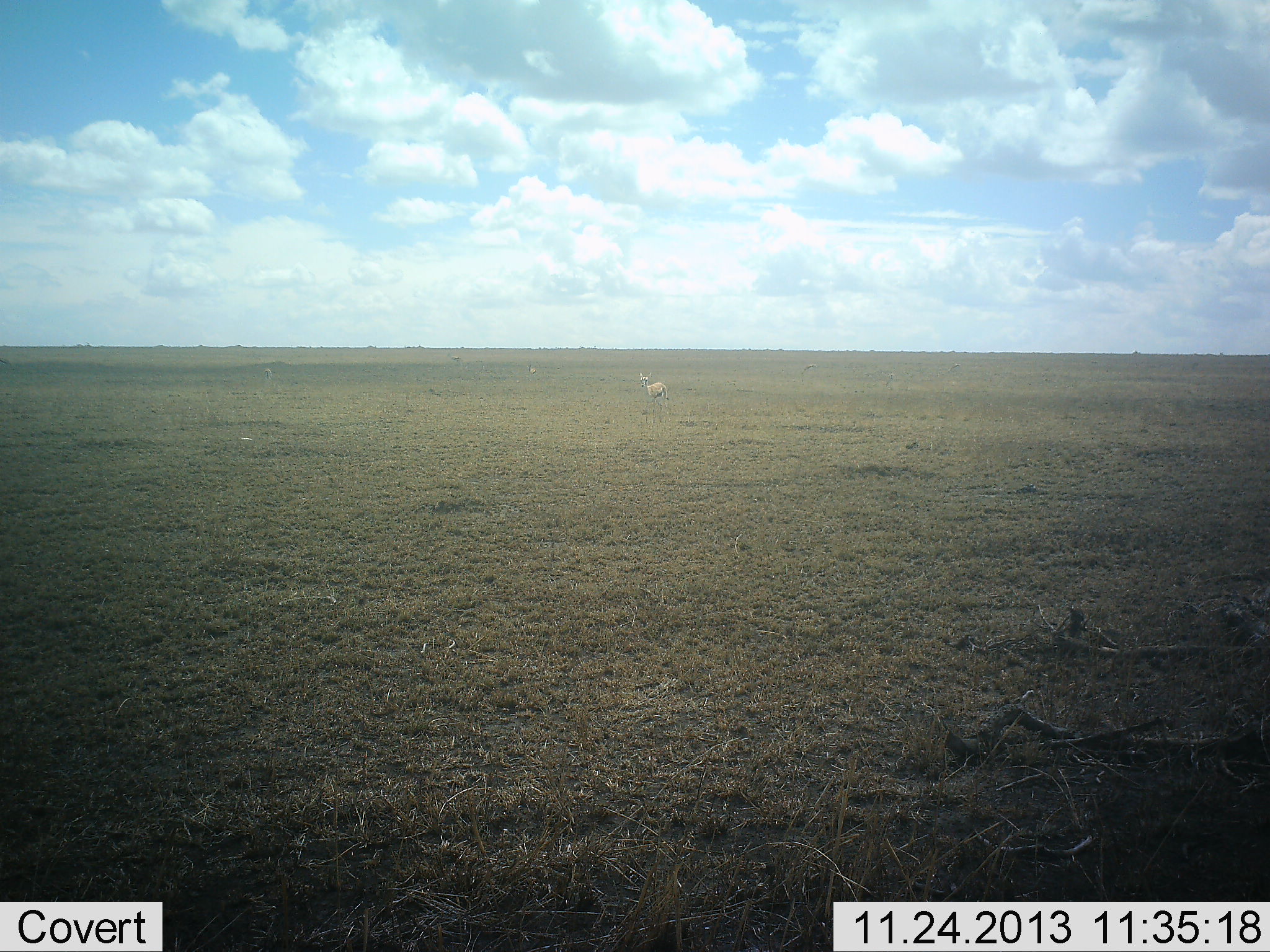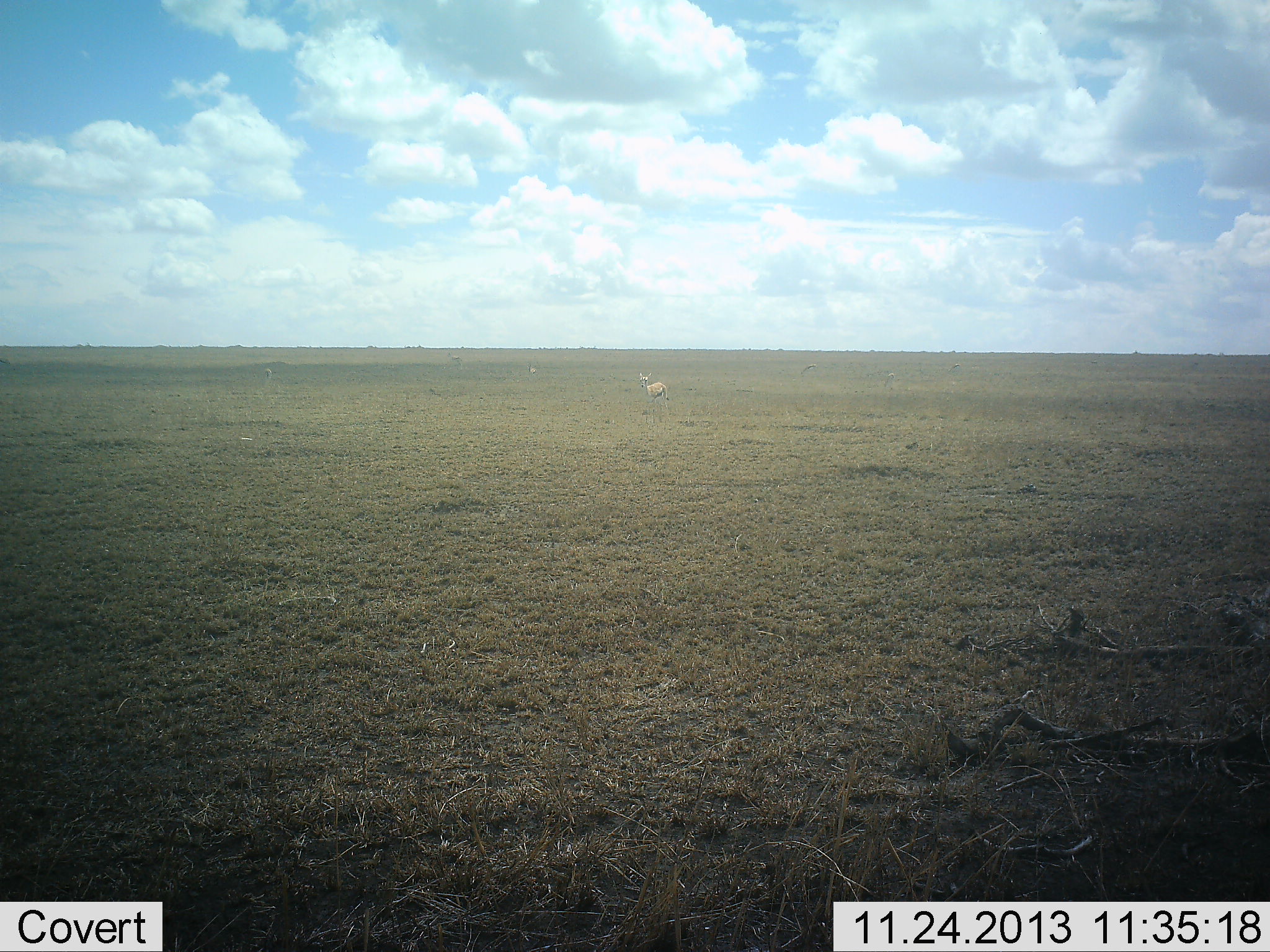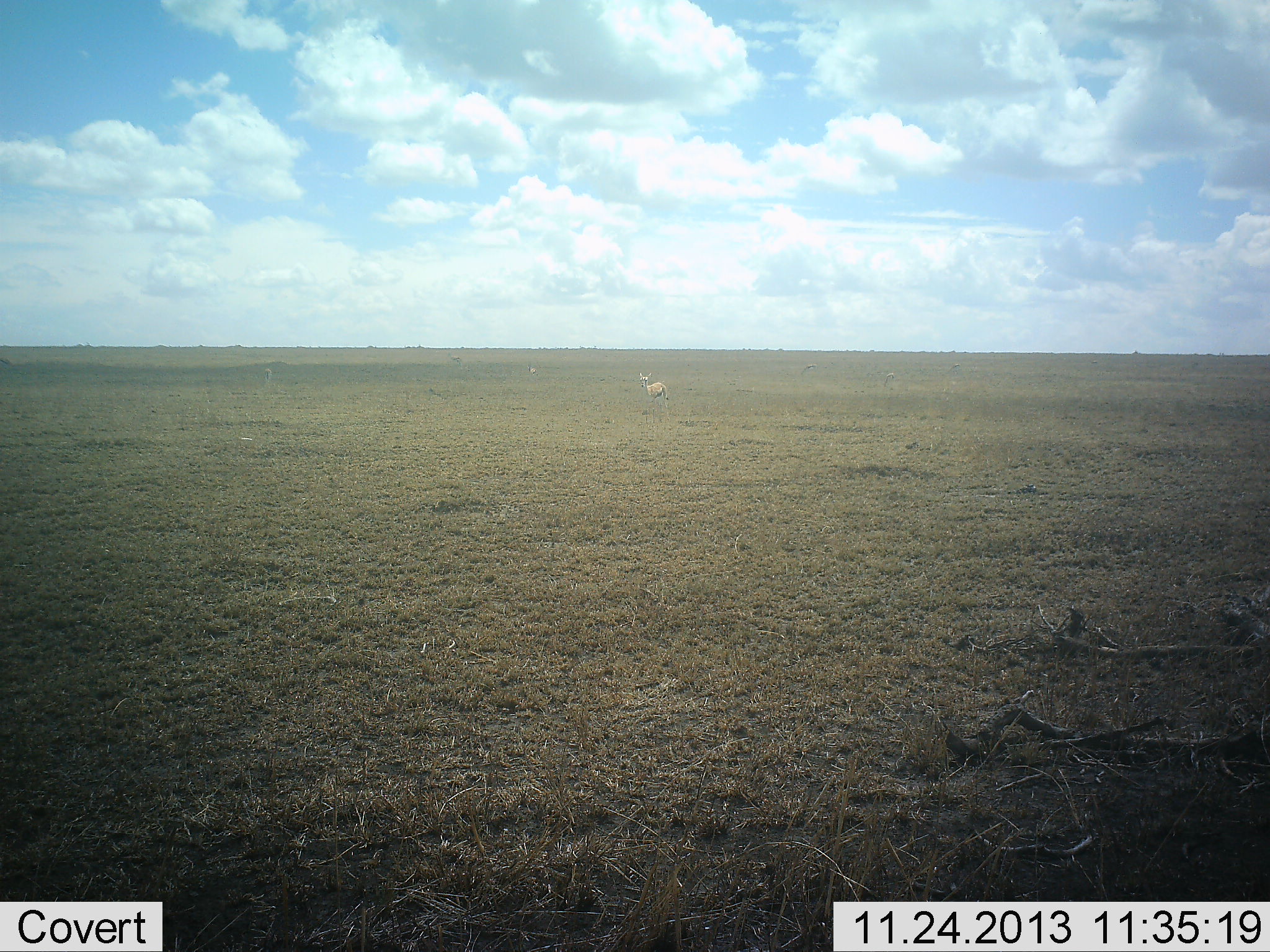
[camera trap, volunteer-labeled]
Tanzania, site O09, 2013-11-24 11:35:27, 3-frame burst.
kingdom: Animalia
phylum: Chordata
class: Mammalia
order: Artiodactyla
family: Bovidae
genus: Eudorcas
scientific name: Eudorcas thomsonii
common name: thomson's gazelle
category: gazellethomsons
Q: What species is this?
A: Gazellethomsons (thomson's gazelle) (Eudorcas thomsonii).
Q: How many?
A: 1.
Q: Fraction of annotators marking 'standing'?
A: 100%.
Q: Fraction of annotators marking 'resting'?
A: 0%.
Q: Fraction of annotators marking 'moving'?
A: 0%.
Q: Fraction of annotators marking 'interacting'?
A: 0%.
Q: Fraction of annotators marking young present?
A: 0%.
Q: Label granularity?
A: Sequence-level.